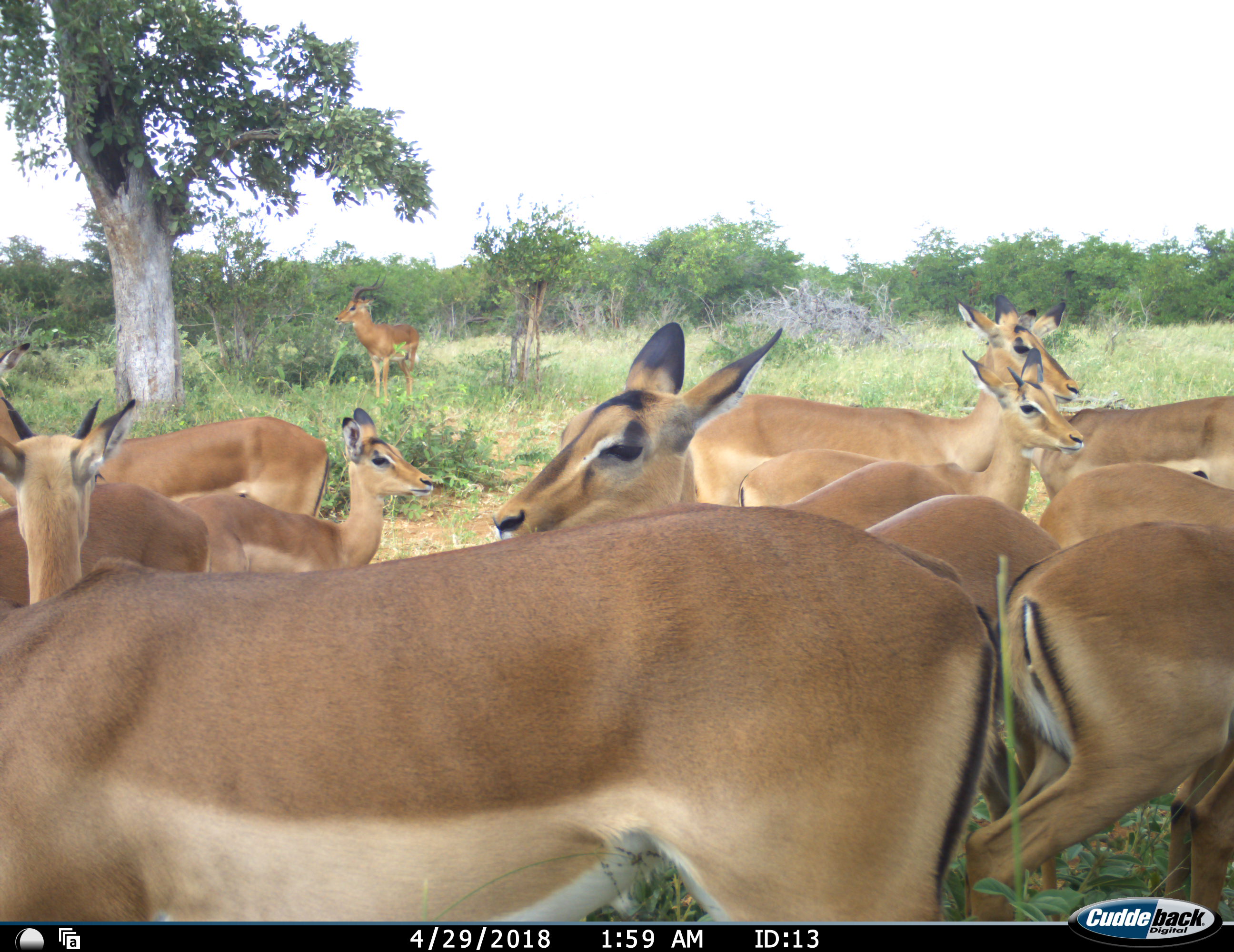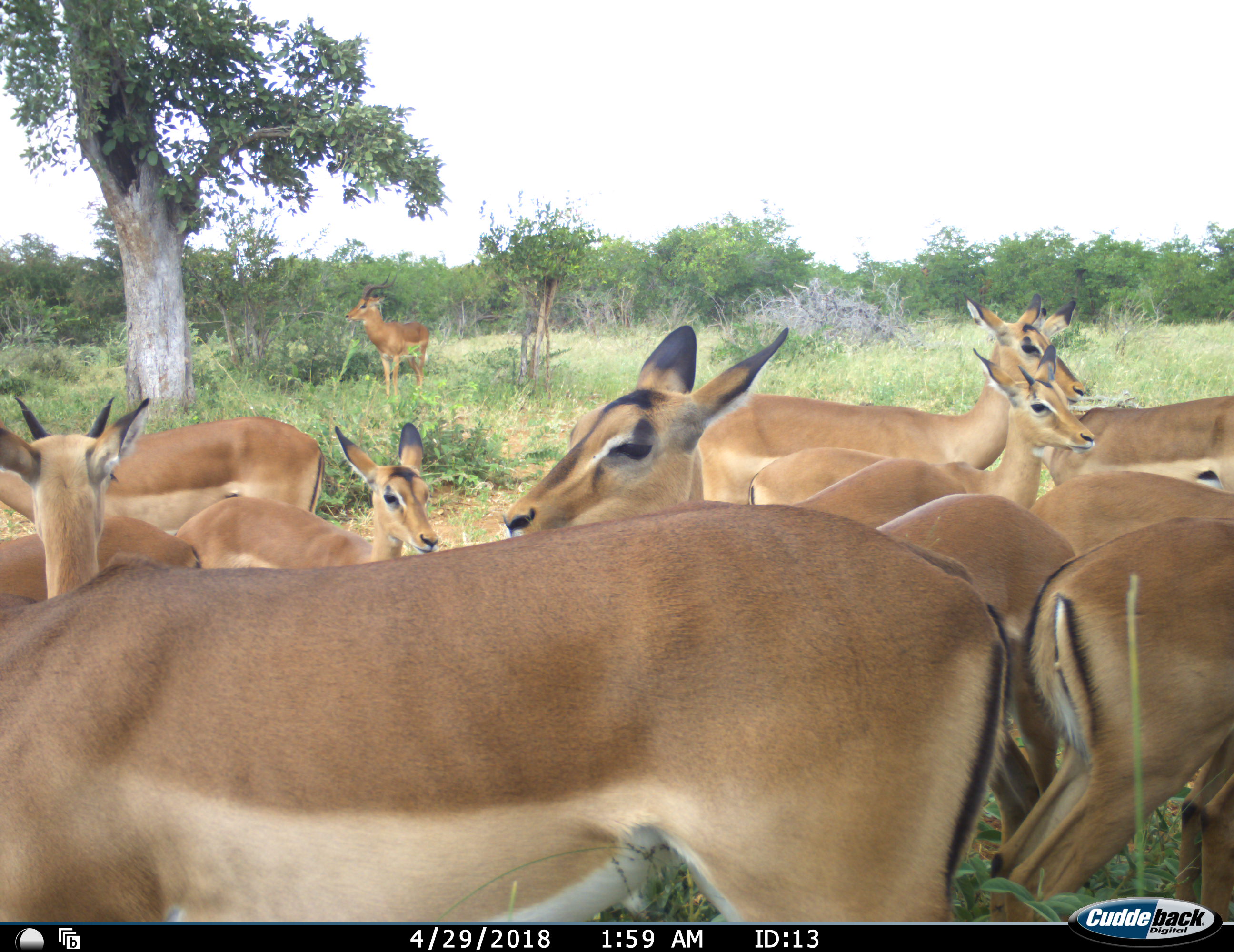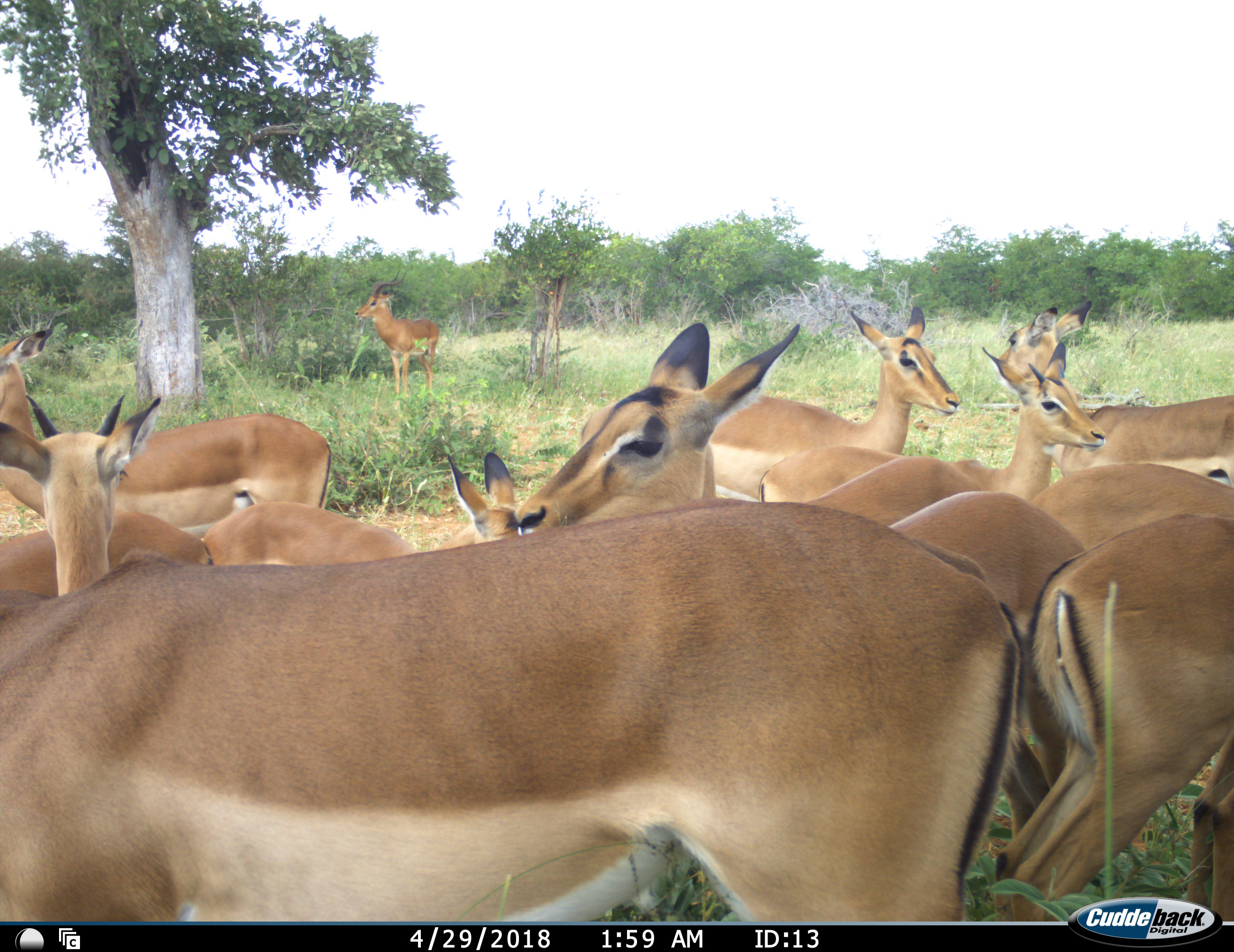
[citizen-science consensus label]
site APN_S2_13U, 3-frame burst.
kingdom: Animalia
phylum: Chordata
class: Mammalia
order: Artiodactyla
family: Bovidae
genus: Aepyceros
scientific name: Aepyceros melampus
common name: impala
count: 11-50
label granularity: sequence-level